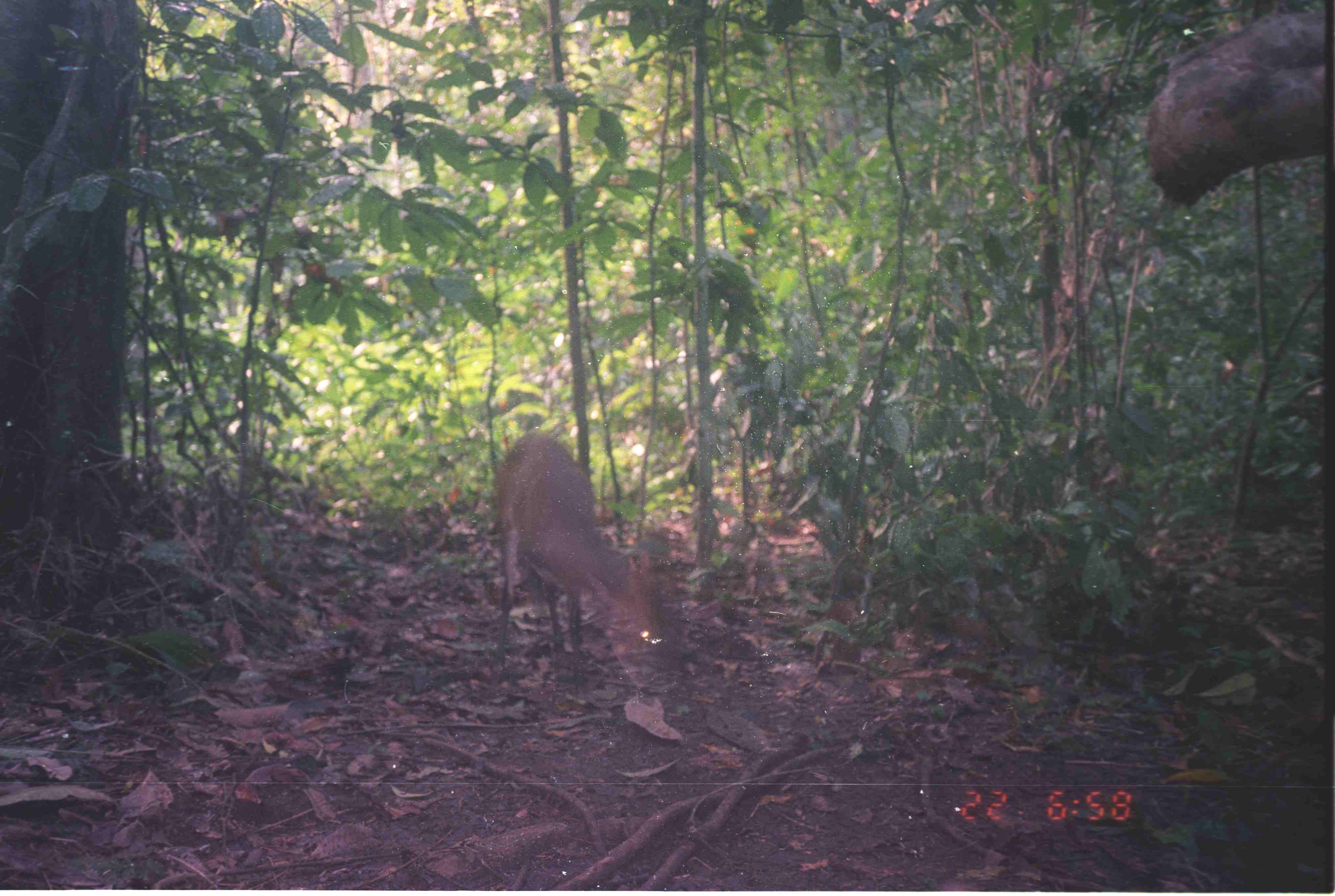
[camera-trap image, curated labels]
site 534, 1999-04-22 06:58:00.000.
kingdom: Animalia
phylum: Chordata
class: Mammalia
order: Artiodactyla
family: Cervidae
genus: Muntiacus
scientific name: Muntiacus muntjak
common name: southern red muntjac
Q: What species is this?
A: Muntiacus muntjak (southern red muntjac).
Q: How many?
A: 1.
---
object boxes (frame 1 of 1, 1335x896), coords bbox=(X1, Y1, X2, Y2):
muntiacus muntjak: bbox=(494, 429, 674, 693)